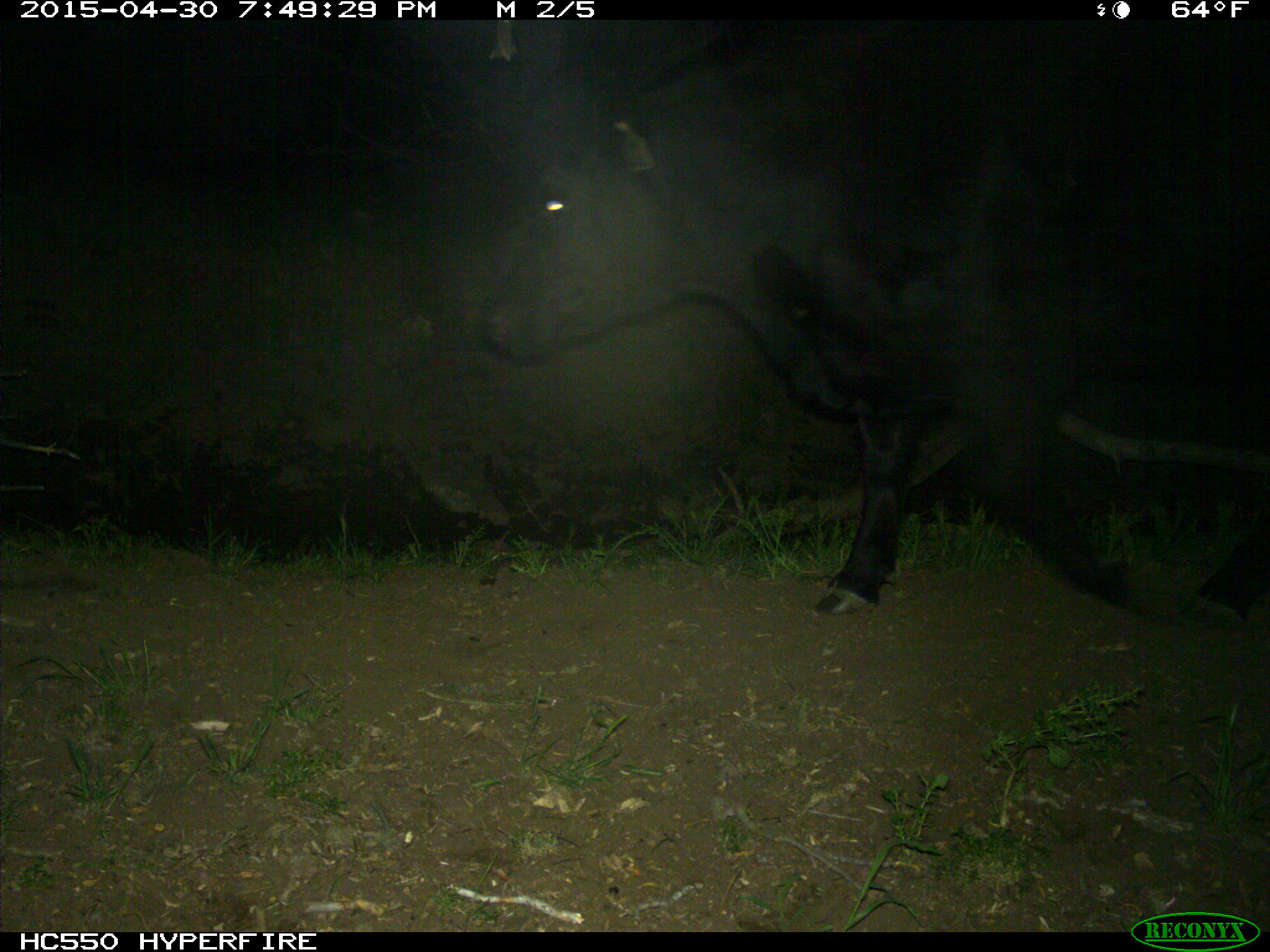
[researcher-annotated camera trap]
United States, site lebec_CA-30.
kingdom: Animalia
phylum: Chordata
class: Mammalia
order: Artiodactyla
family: Bovidae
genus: Bos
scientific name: Bos taurus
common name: domestic cow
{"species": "Bos taurus (domestic cow)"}